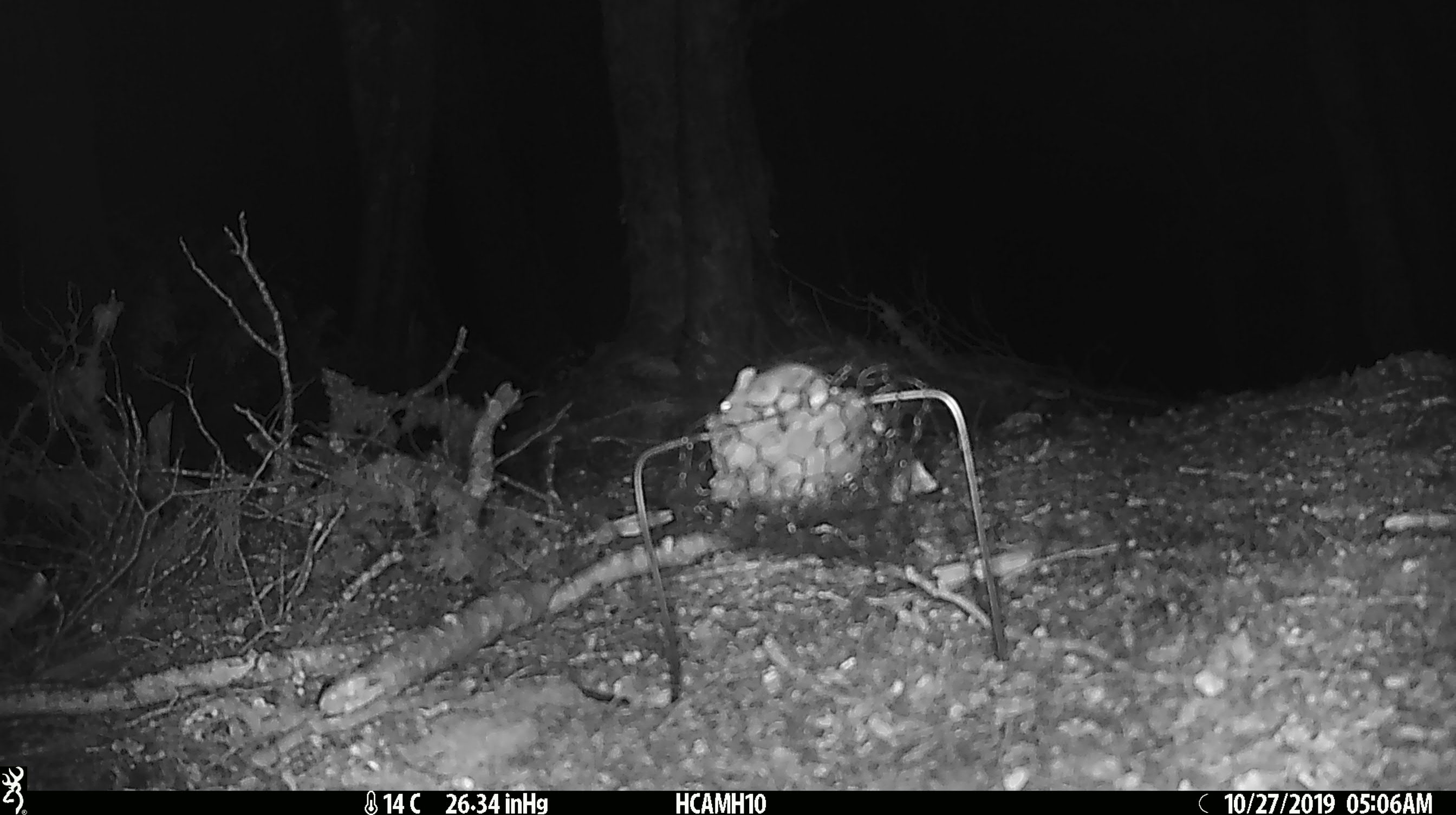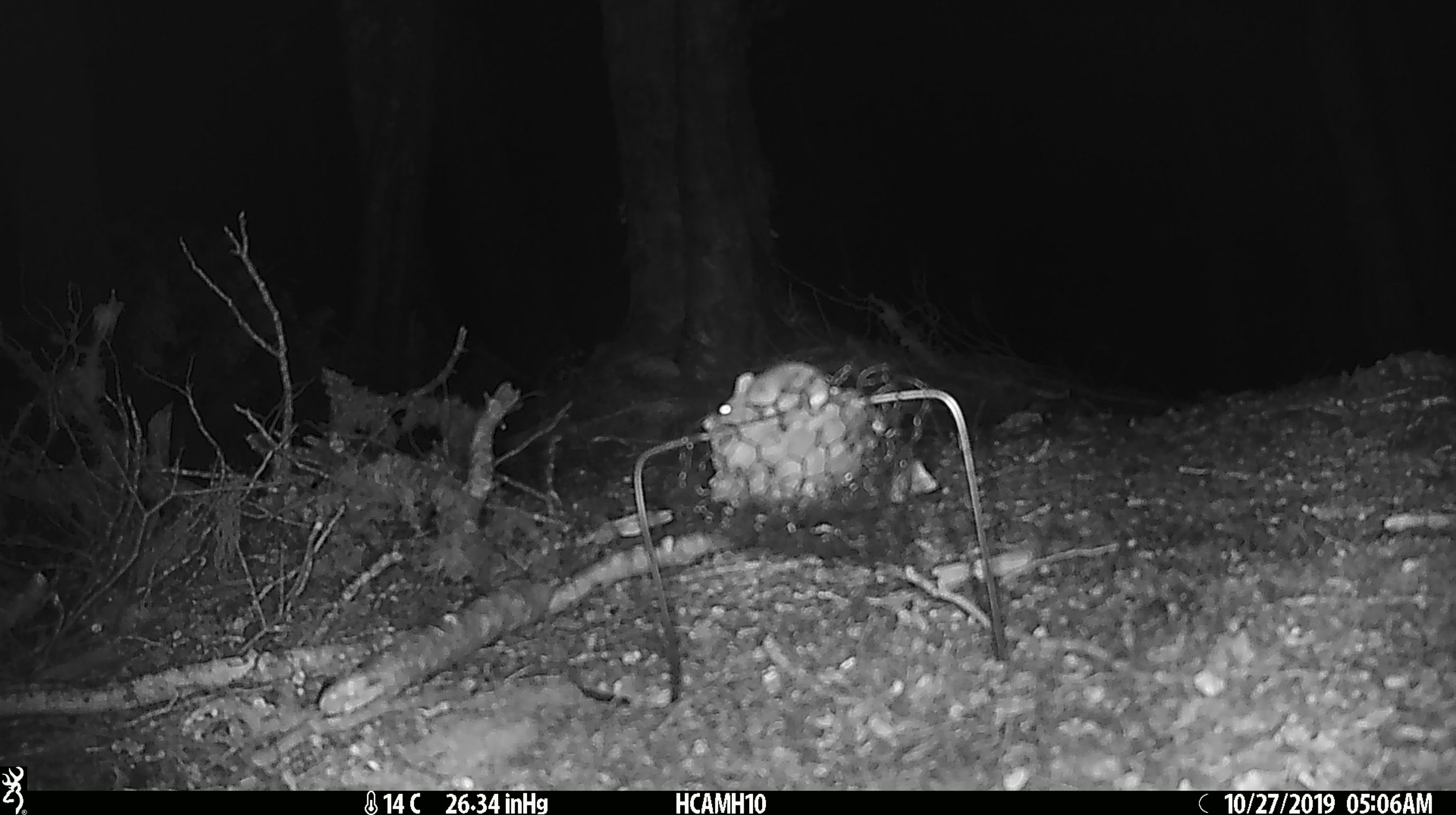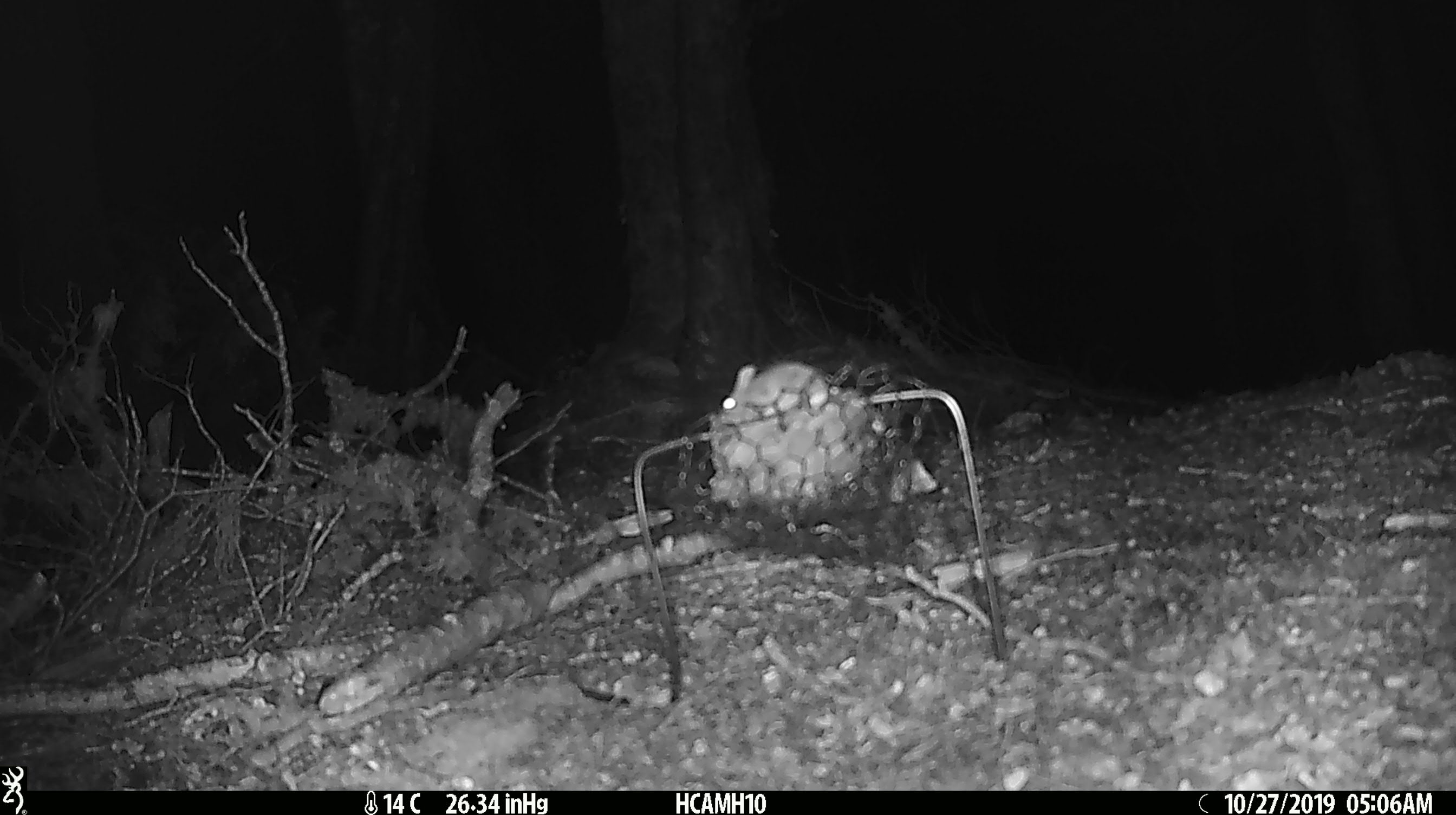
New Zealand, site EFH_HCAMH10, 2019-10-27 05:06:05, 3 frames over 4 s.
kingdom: Animalia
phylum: Chordata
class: Mammalia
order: Rodentia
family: Muridae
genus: Mus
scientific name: Mus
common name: mouse